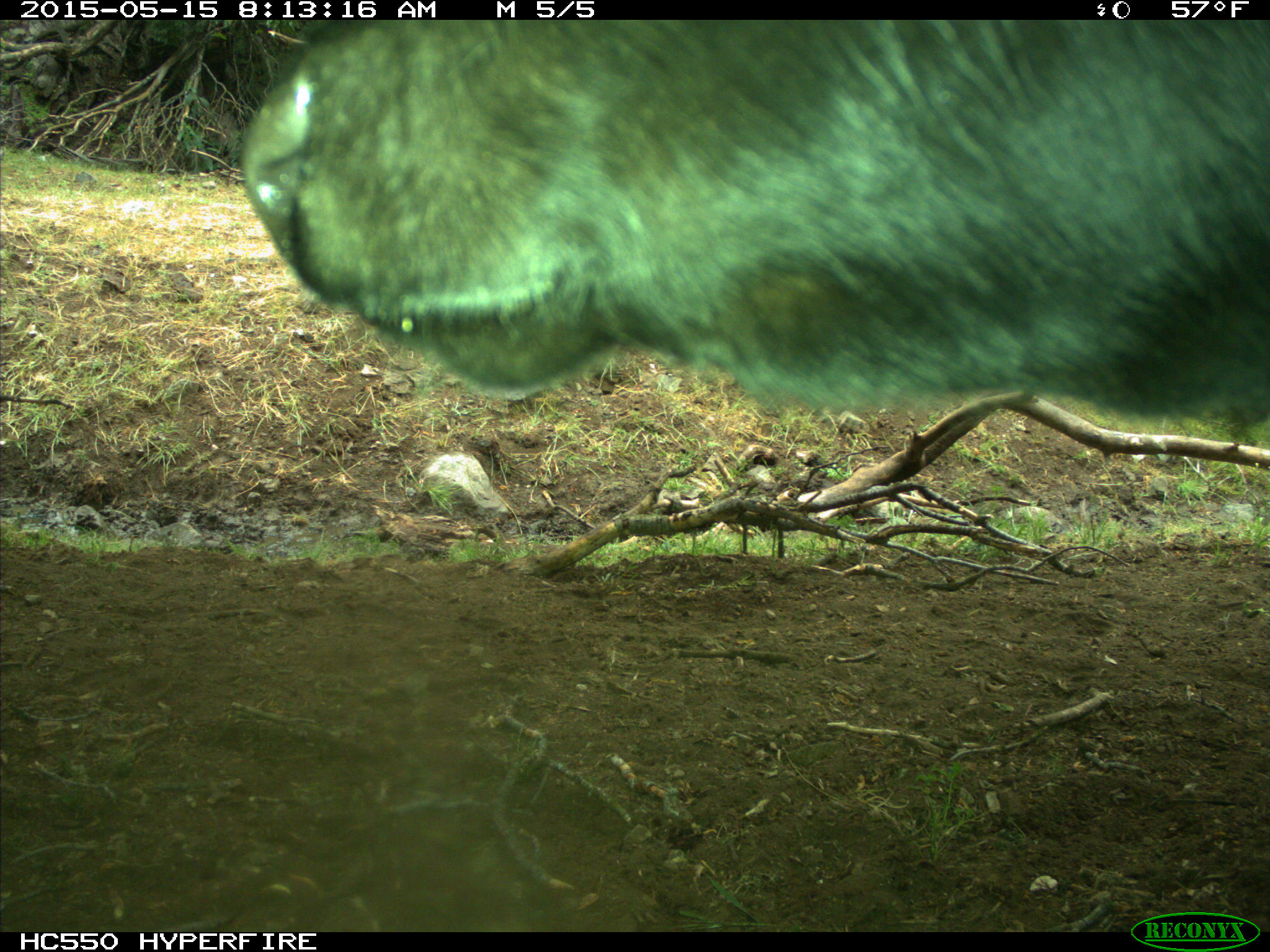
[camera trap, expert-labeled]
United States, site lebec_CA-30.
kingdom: Animalia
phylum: Chordata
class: Mammalia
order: Artiodactyla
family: Bovidae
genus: Bos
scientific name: Bos taurus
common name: domestic cow